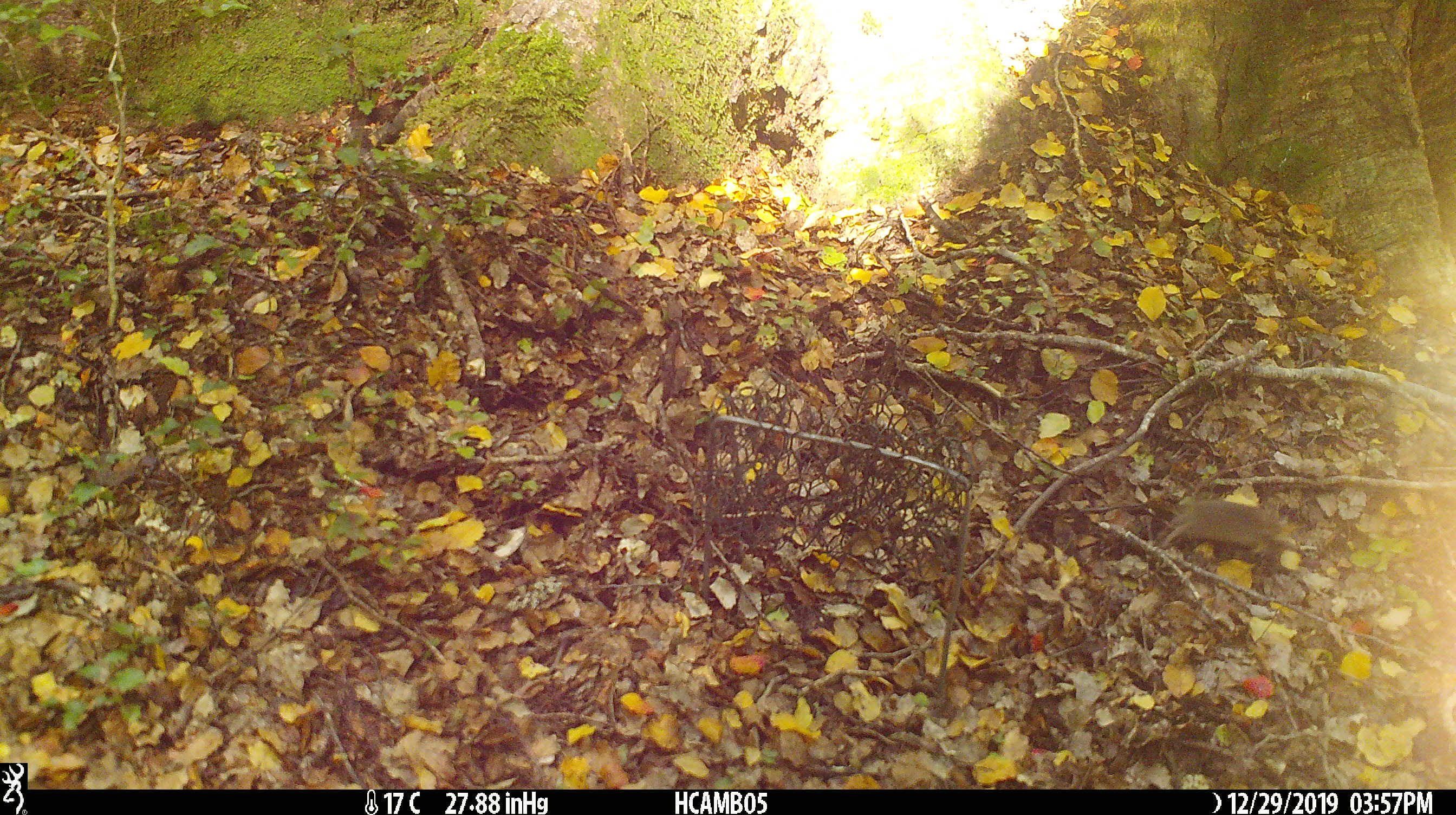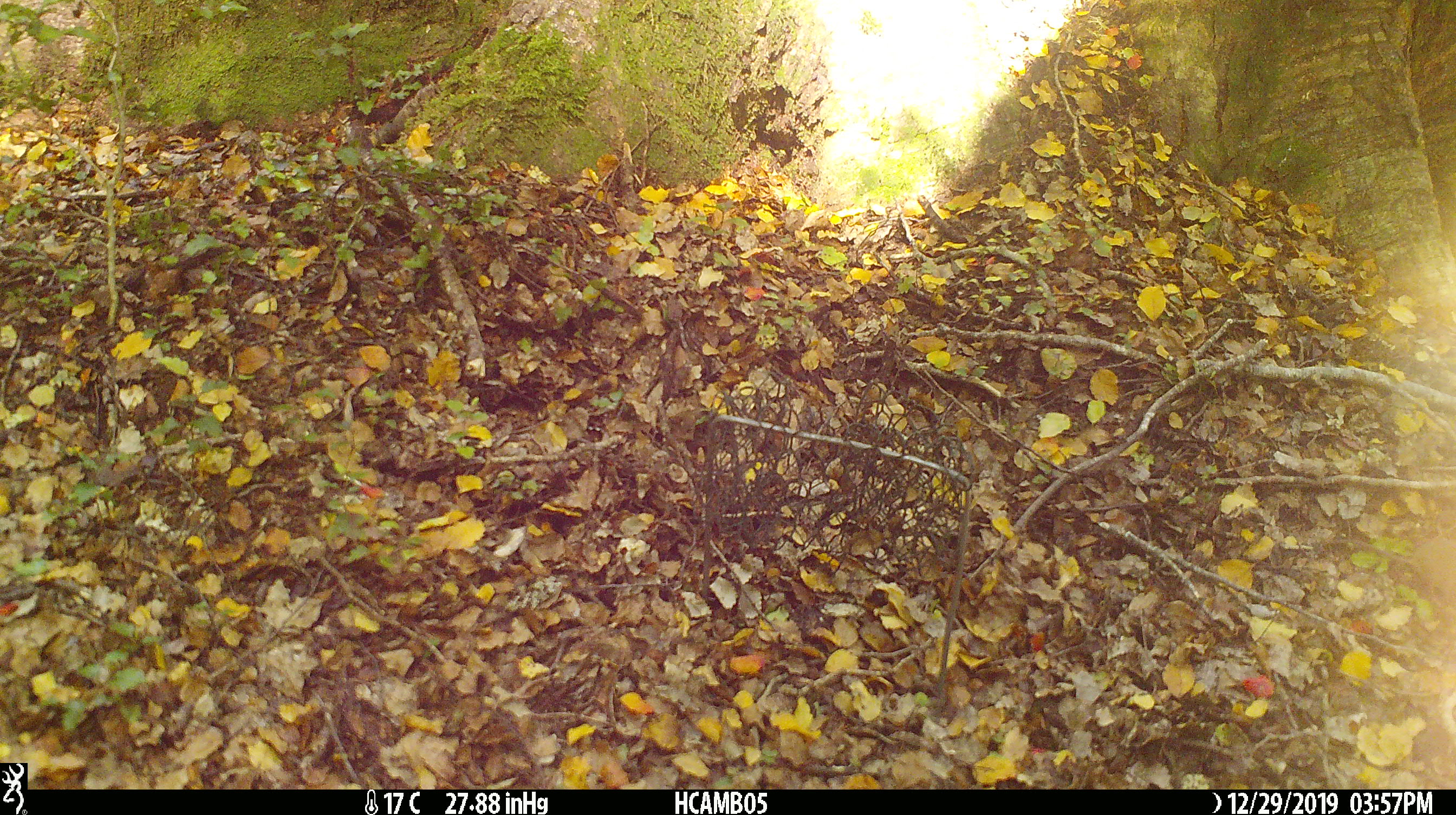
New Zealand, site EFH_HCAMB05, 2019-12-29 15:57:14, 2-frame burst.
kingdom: Animalia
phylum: Chordata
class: Mammalia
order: Rodentia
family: Muridae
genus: Mus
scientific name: Mus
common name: mouse